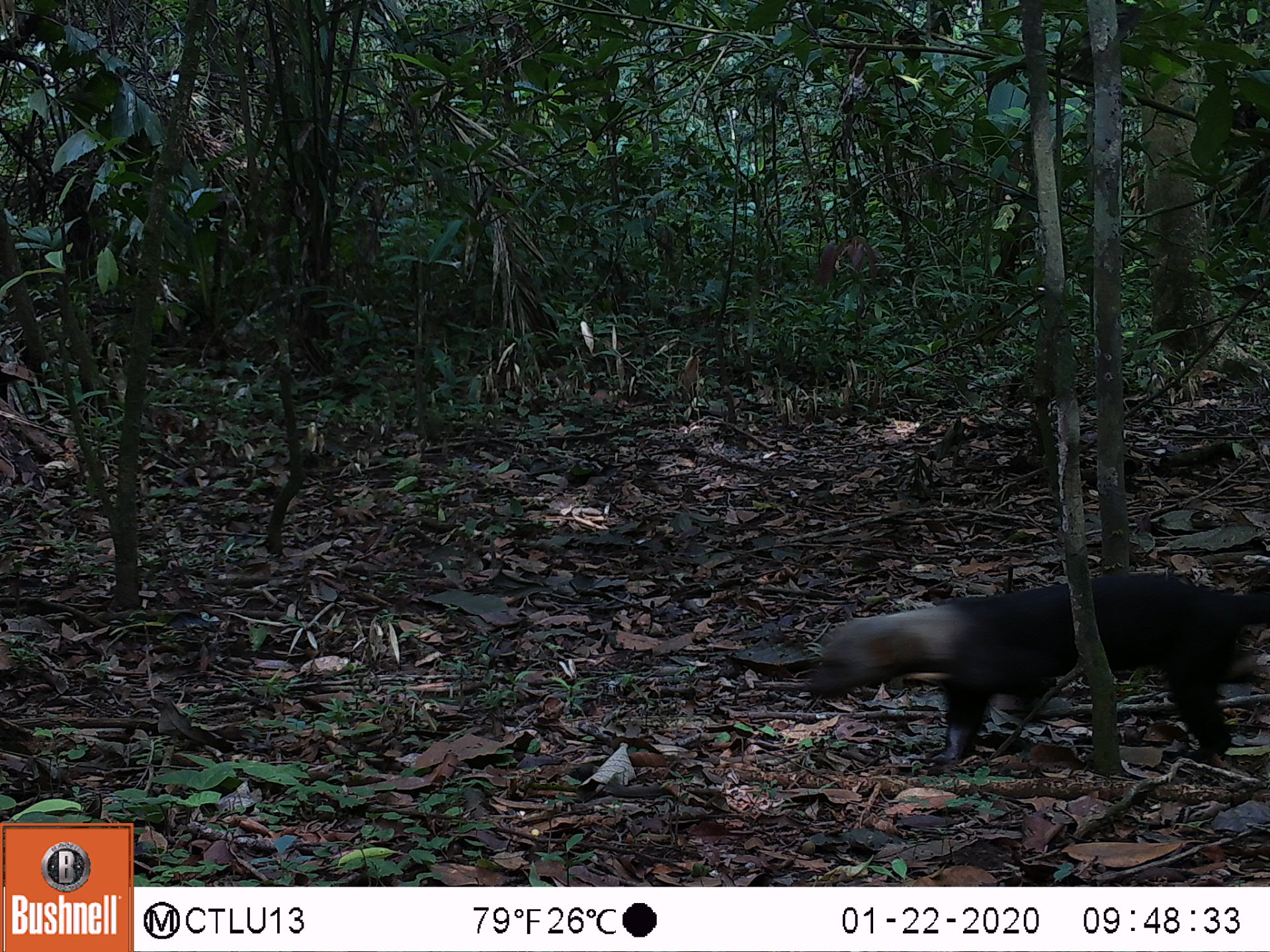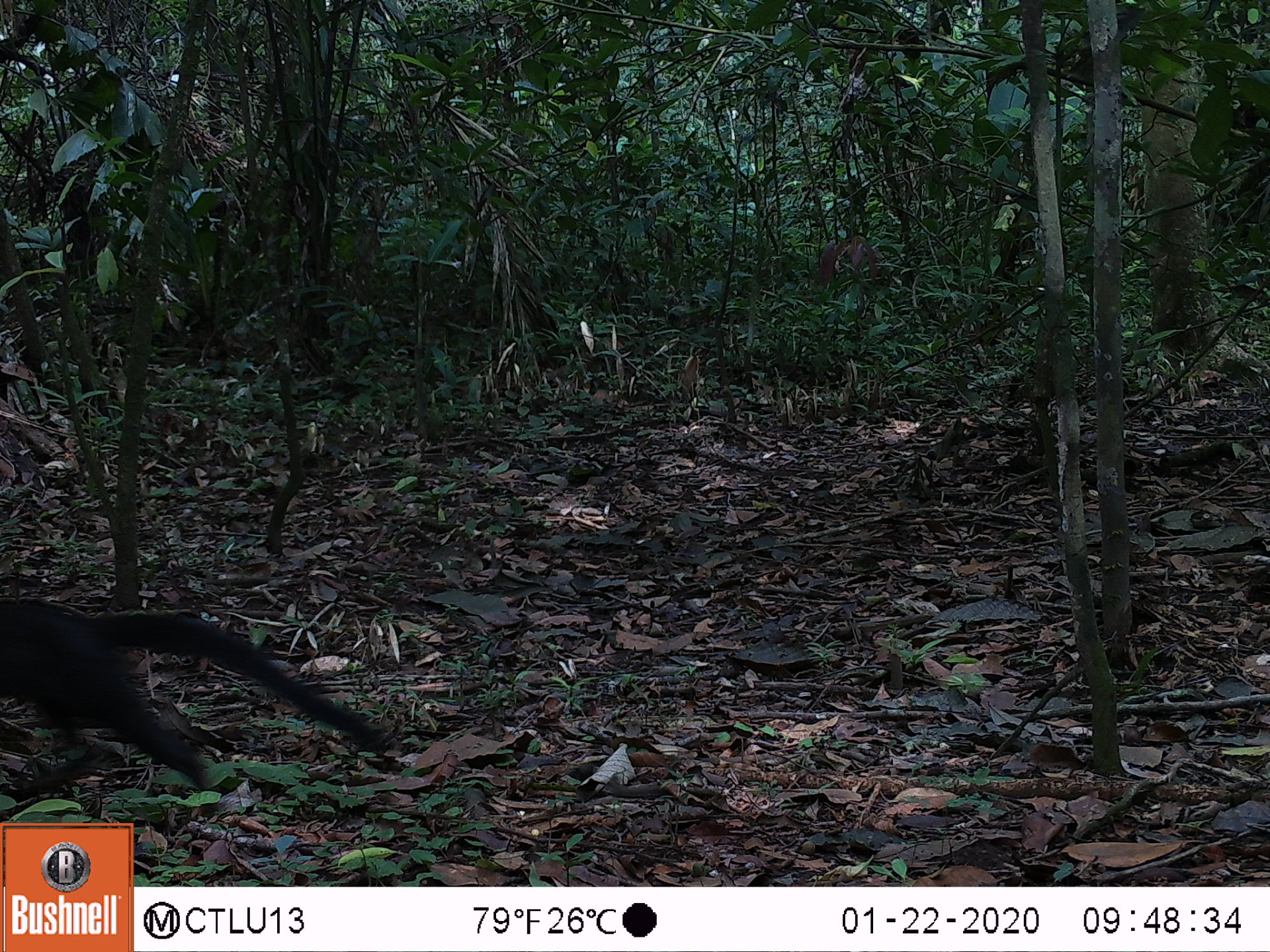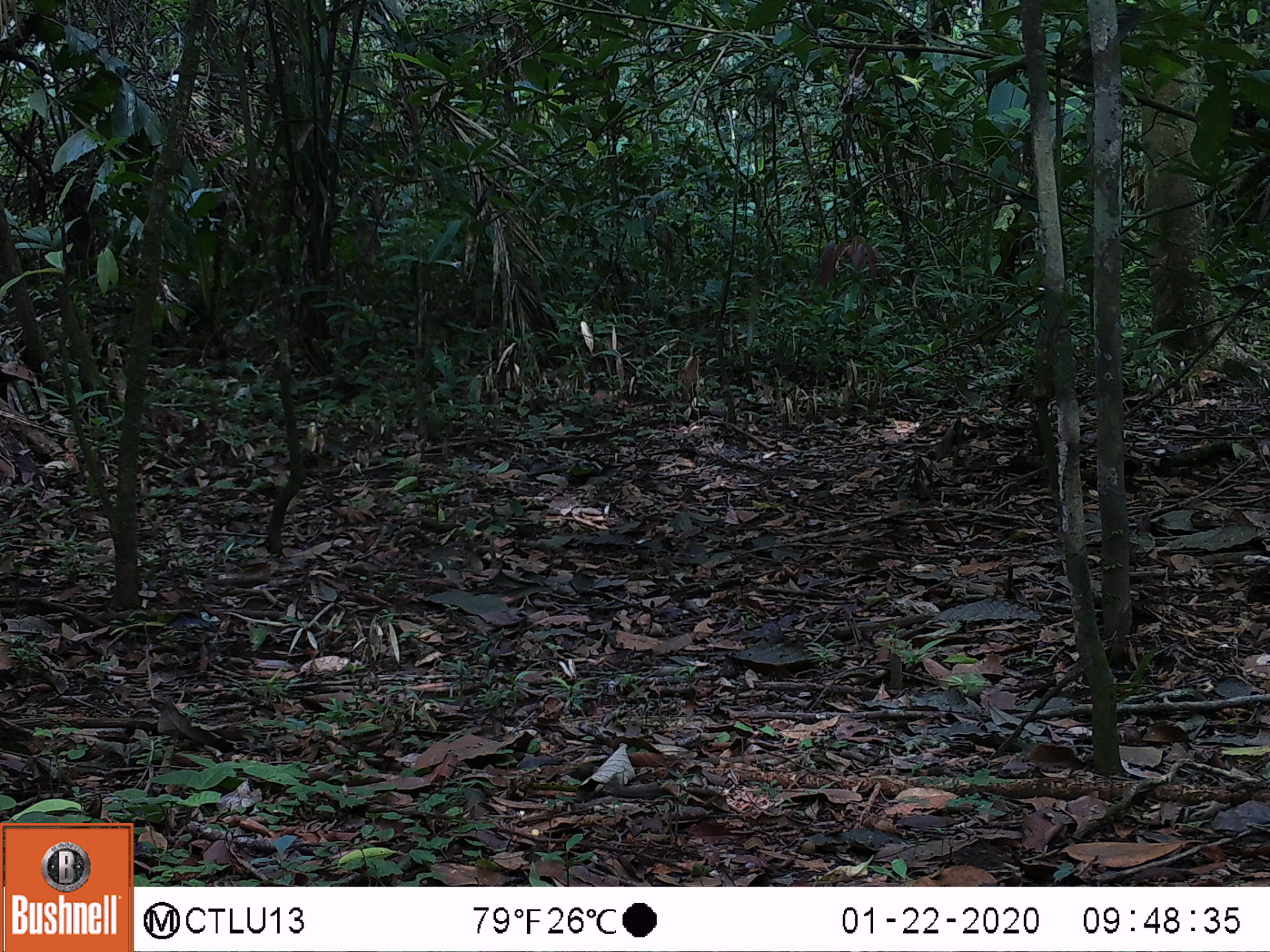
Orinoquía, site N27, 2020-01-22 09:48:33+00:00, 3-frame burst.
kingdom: Animalia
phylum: Chordata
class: Mammalia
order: Carnivora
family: Mustelidae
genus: Eira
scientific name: Eira barbara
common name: tayra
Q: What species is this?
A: Tayra (Eira barbara).